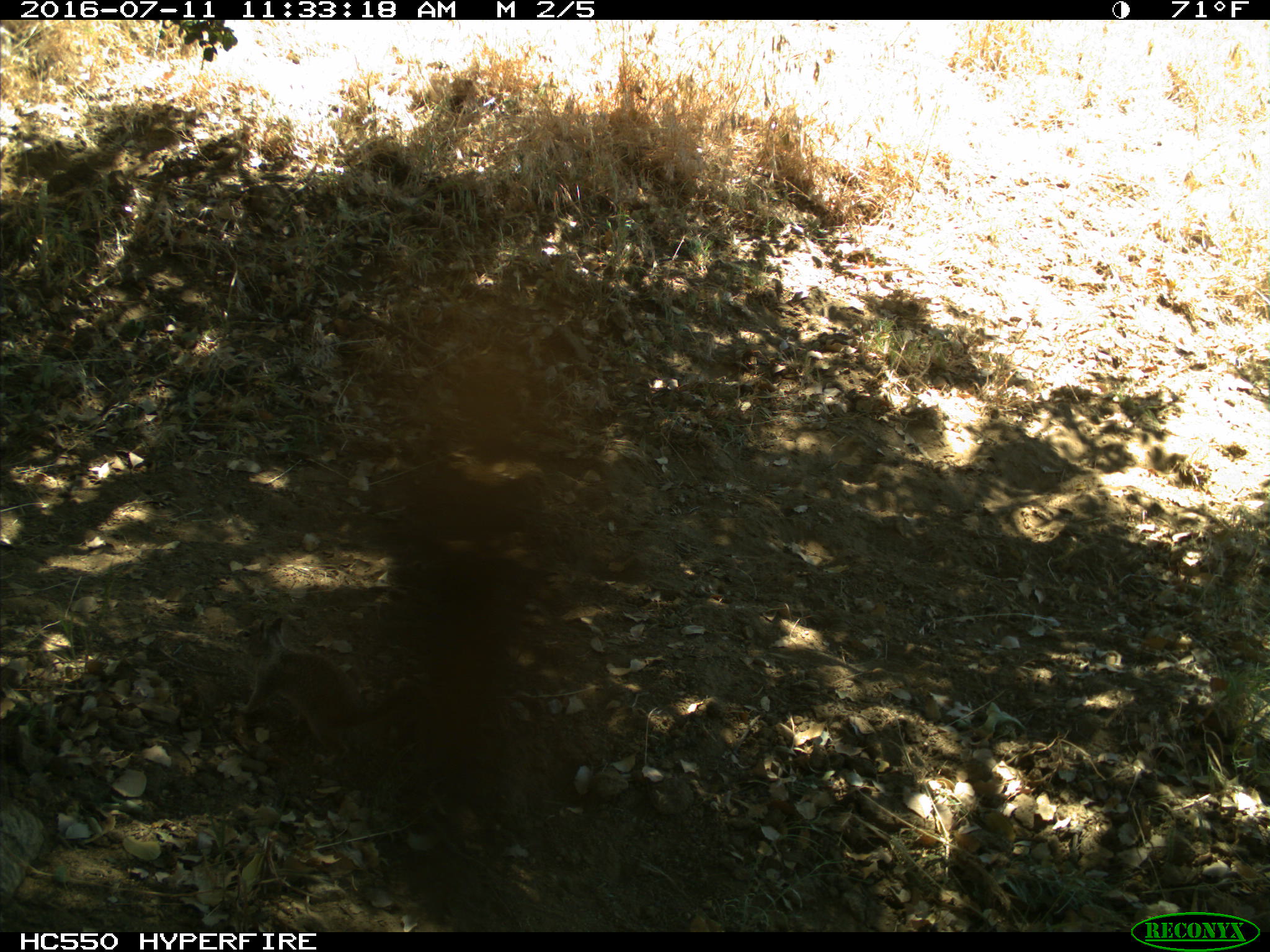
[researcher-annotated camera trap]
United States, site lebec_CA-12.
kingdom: Animalia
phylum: Chordata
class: Mammalia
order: Rodentia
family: Sciuridae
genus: Otospermophilus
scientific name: Otospermophilus beecheyi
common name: california ground squirrel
Otospermophilus beecheyi (california ground squirrel).